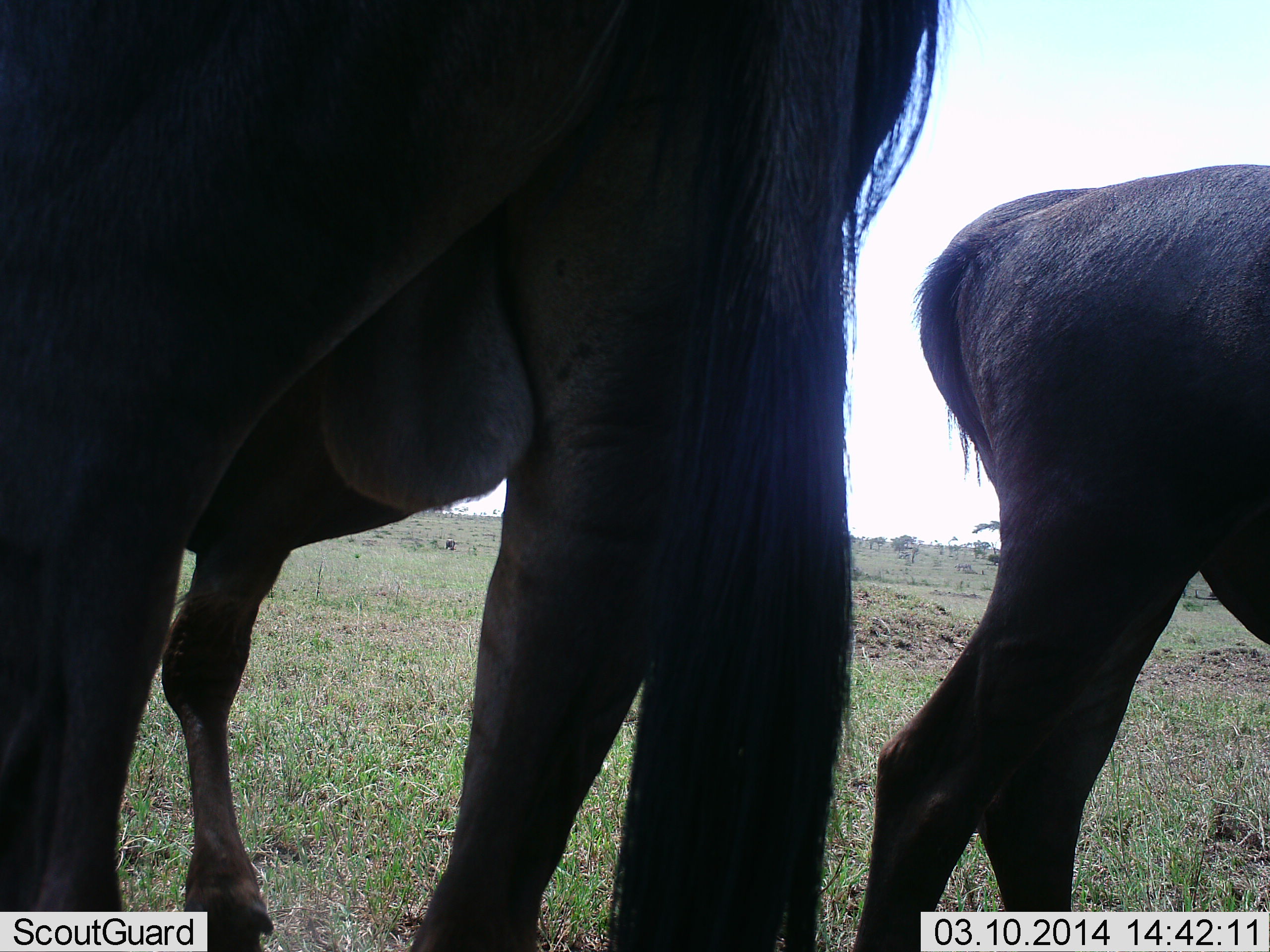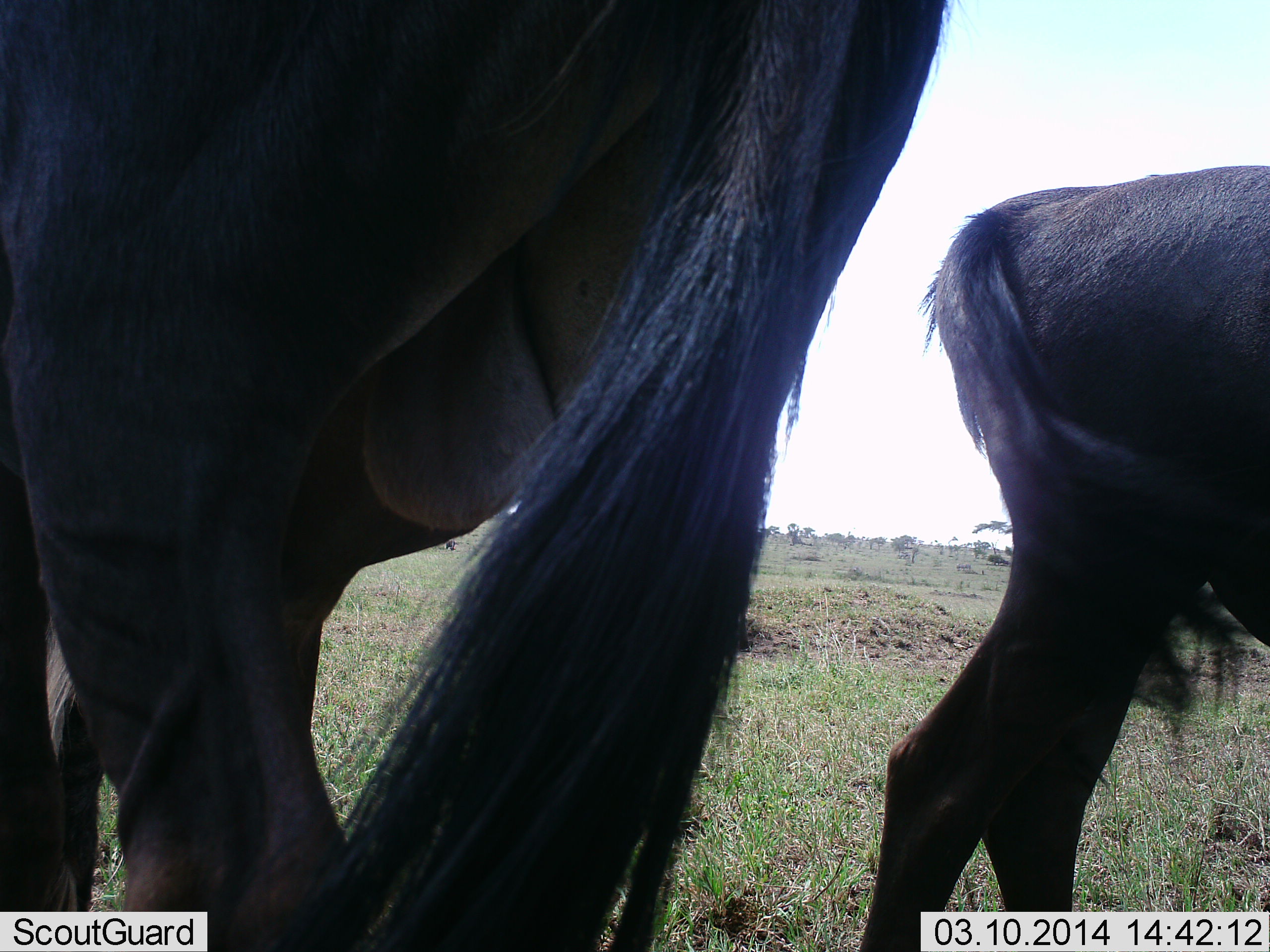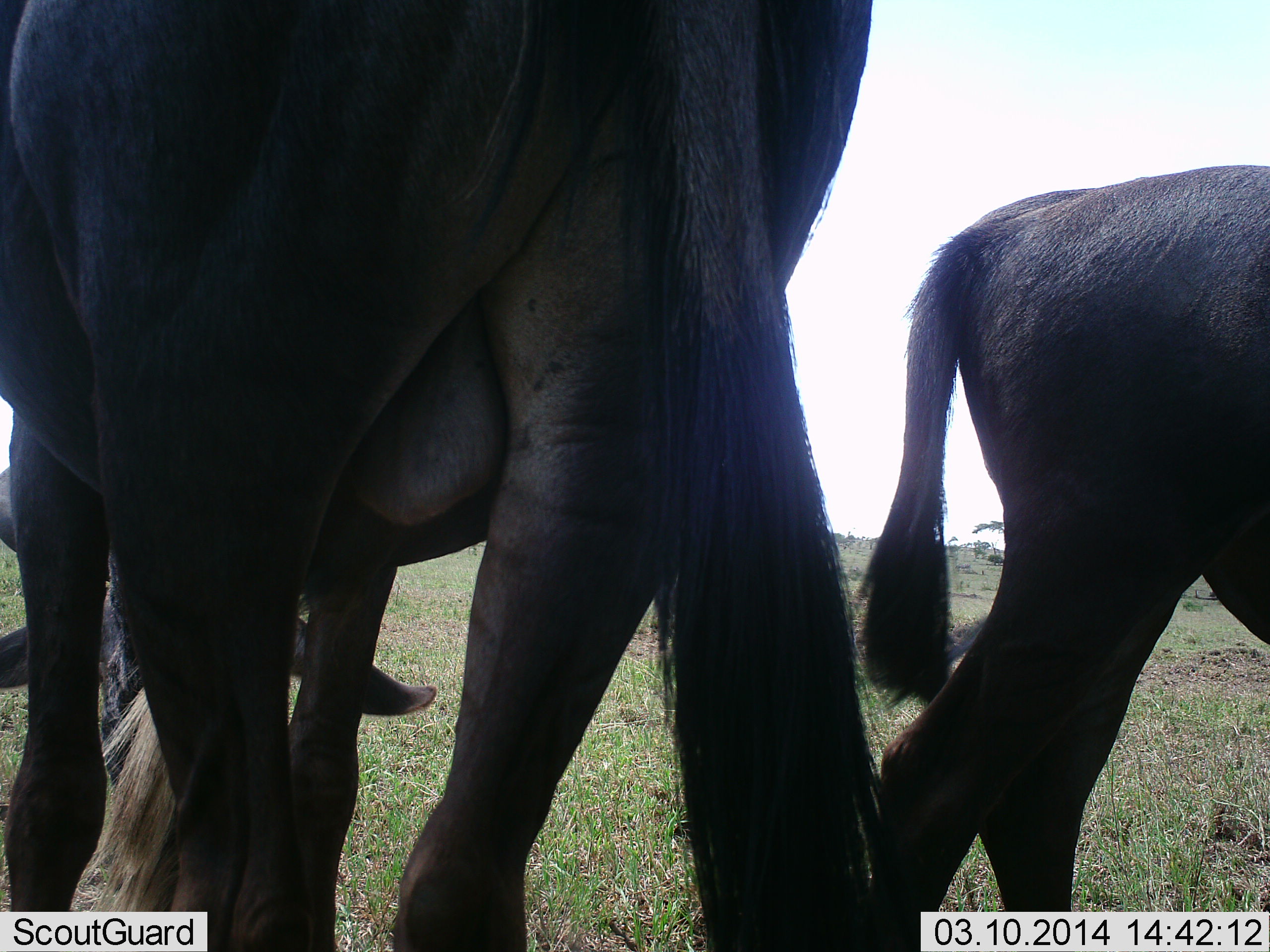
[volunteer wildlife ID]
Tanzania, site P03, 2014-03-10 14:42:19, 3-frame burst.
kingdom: Animalia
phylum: Chordata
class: Mammalia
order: Artiodactyla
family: Bovidae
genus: Connochaetes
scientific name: Connochaetes taurinus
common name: blue wildebeest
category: wildebeest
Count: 2.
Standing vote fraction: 50%.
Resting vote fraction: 10%.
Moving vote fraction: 20%.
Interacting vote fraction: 10%.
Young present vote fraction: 0%.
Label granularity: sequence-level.